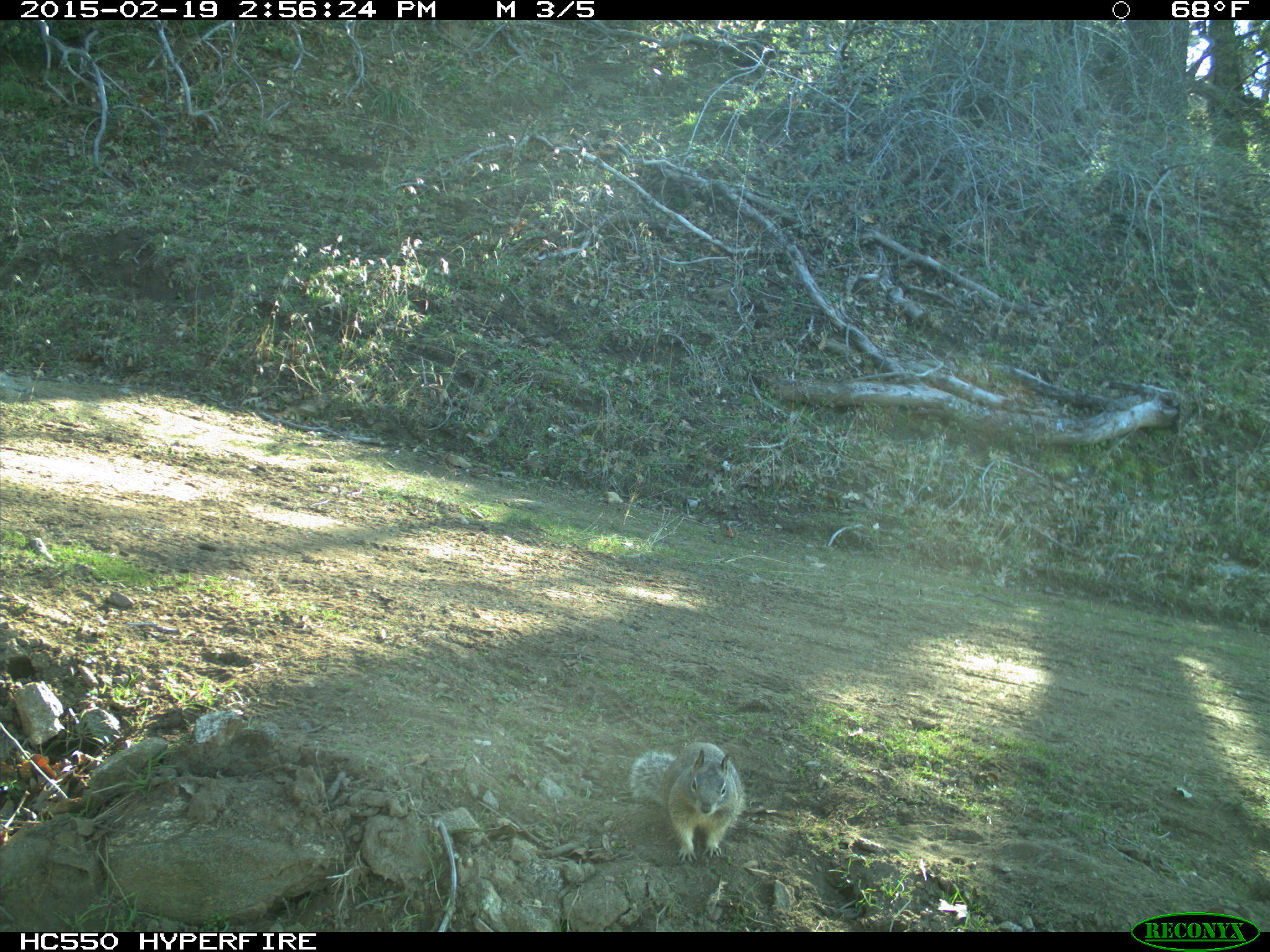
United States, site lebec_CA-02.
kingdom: Animalia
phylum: Chordata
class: Mammalia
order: Rodentia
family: Sciuridae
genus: Otospermophilus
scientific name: Otospermophilus beecheyi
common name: california ground squirrel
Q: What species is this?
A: Otospermophilus beecheyi (california ground squirrel).